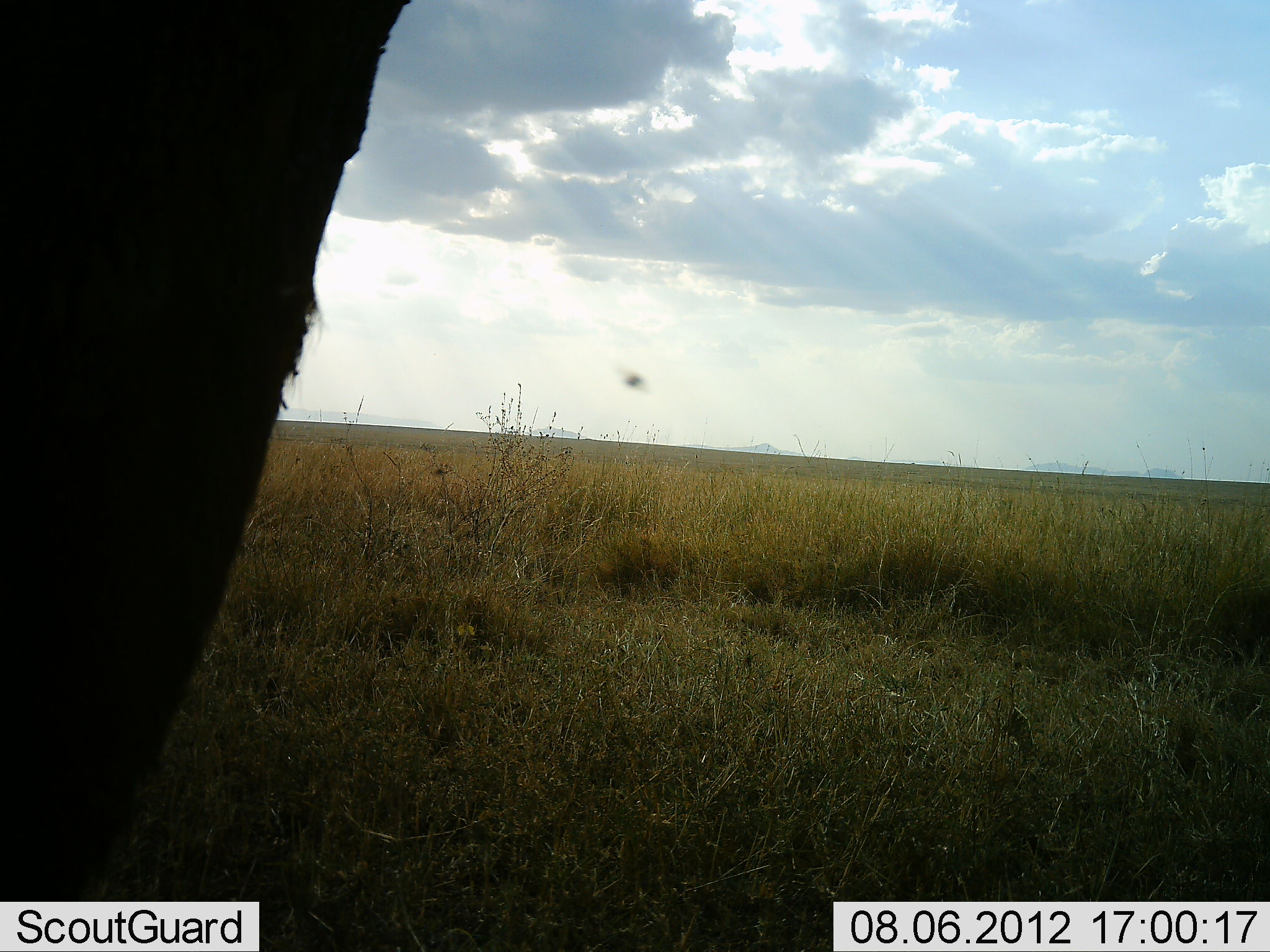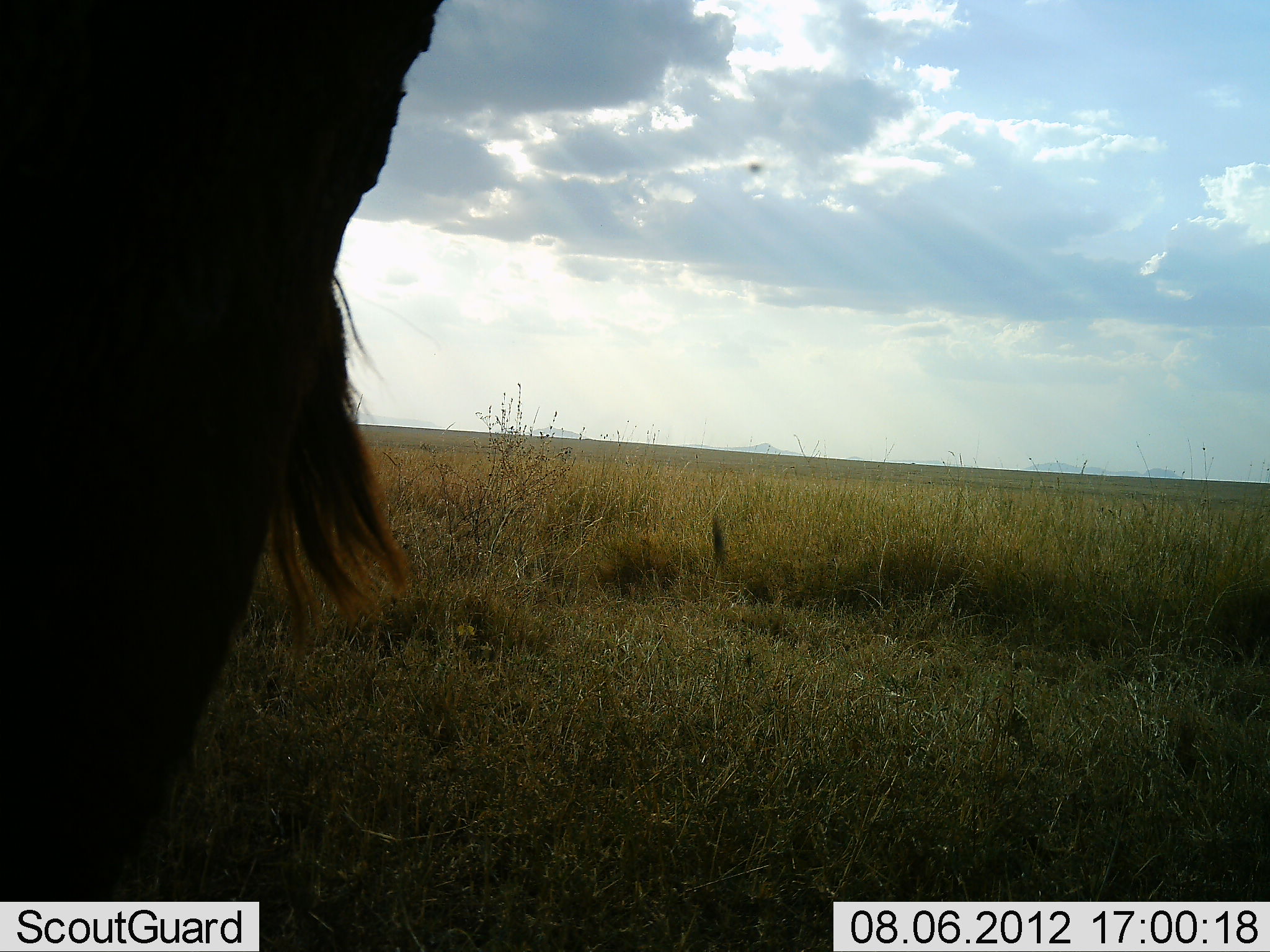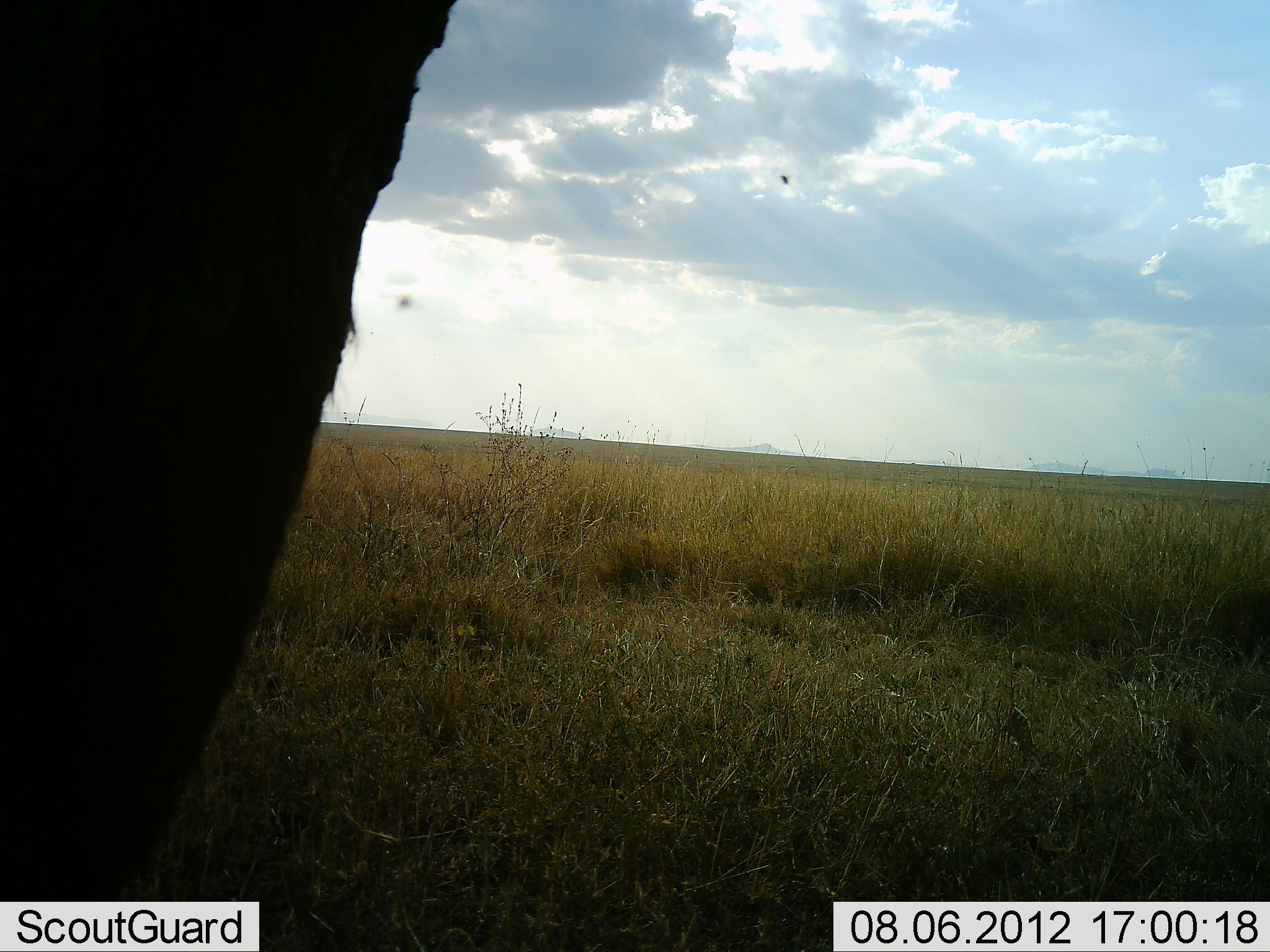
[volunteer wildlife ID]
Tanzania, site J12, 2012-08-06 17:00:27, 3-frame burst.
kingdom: Animalia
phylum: Chordata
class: Mammalia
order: Artiodactyla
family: Bovidae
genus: Connochaetes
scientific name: Connochaetes taurinus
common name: blue wildebeest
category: wildebeest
Wildebeest (blue wildebeest) (Connochaetes taurinus), count 1. Behavior (volunteer vote fractions): standing 100%, resting 0%, moving 0%, interacting 0%. Young present (vote fraction): 0%. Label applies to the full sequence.